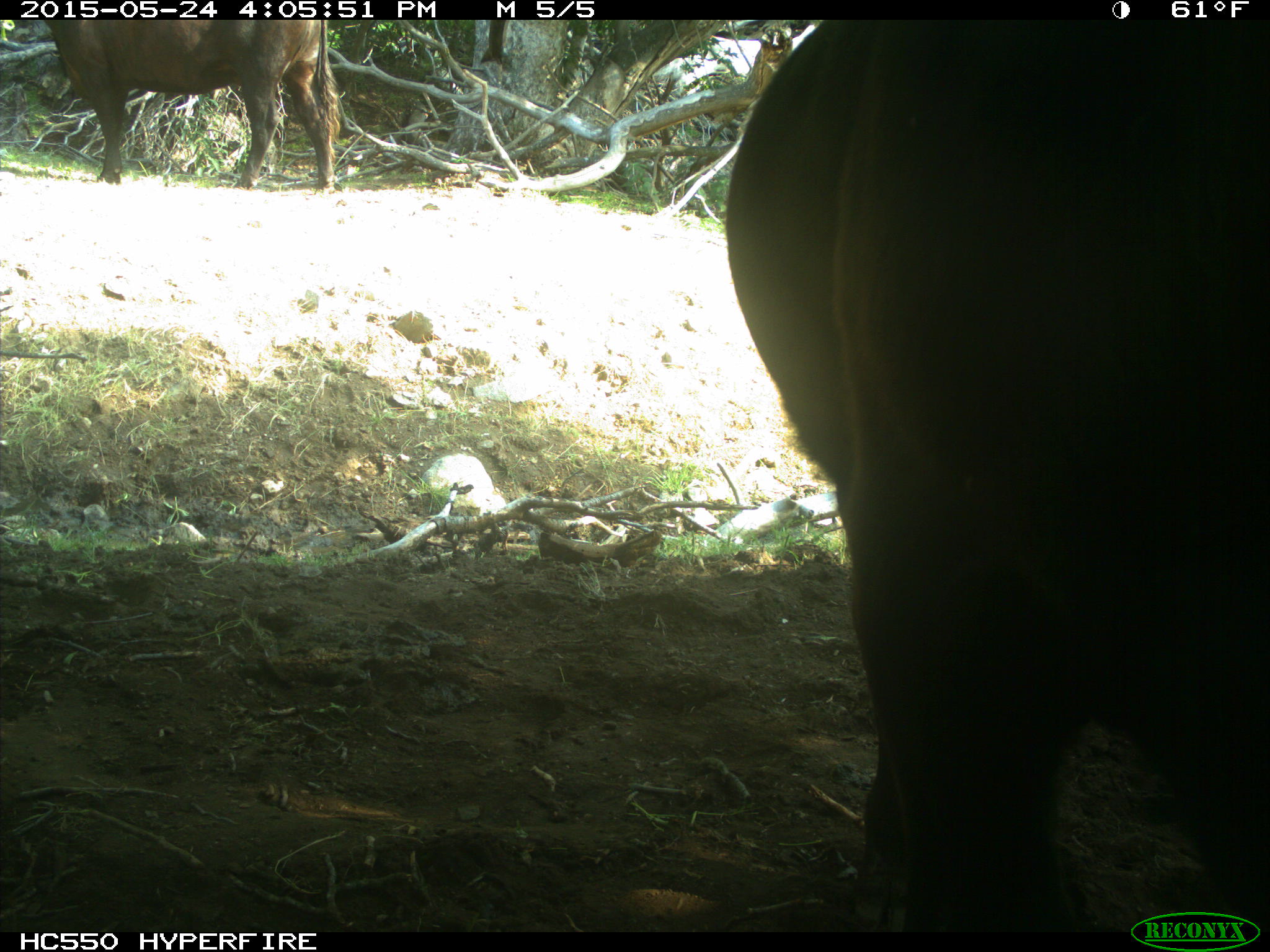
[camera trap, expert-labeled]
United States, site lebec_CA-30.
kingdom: Animalia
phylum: Chordata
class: Mammalia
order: Artiodactyla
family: Bovidae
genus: Bos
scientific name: Bos taurus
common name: domestic cow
Bos taurus (domestic cow).